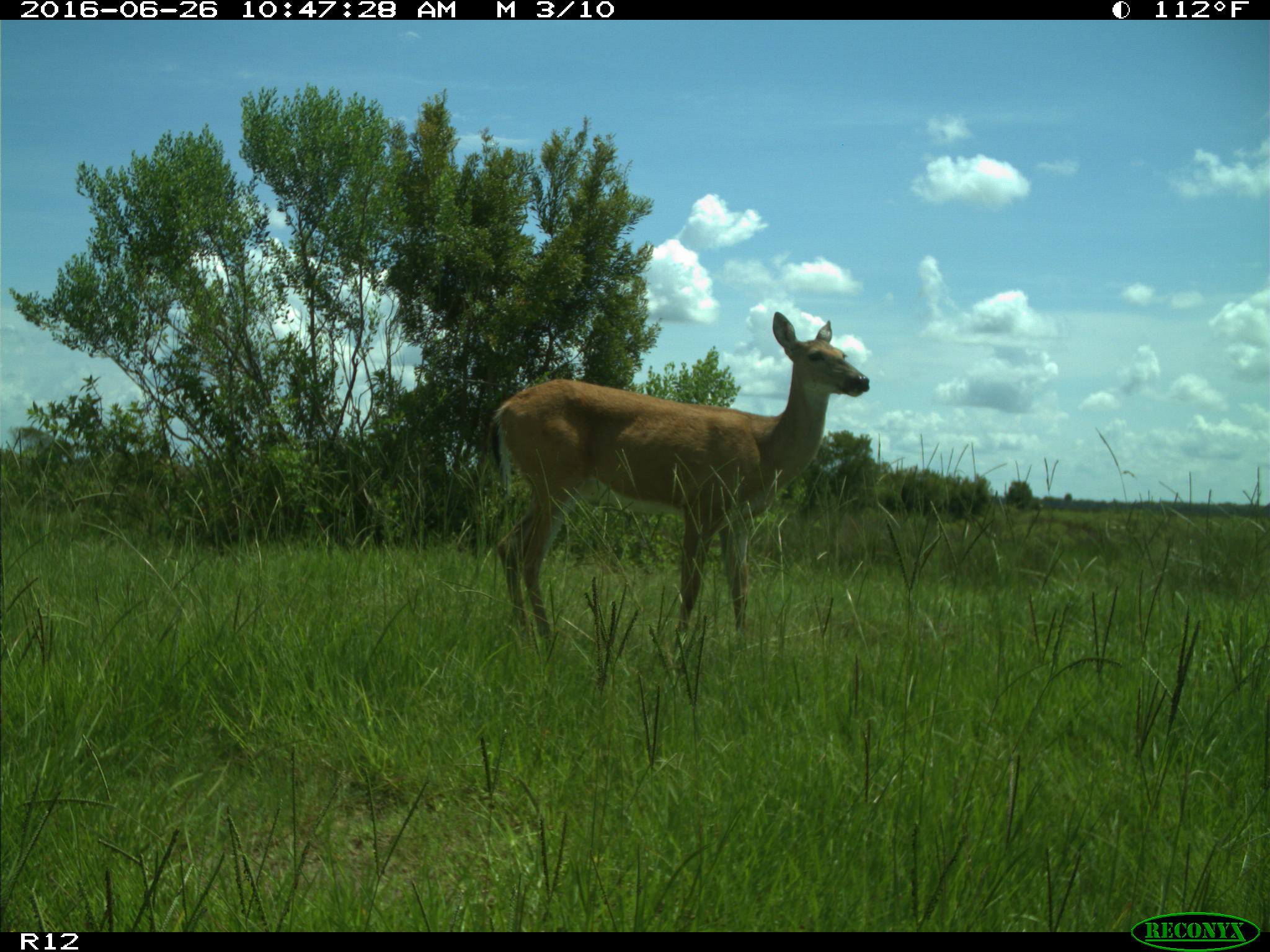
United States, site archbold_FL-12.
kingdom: Animalia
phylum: Chordata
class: Mammalia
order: Artiodactyla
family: Cervidae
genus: Odocoileus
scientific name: Odocoileus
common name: deer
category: unidentified deer